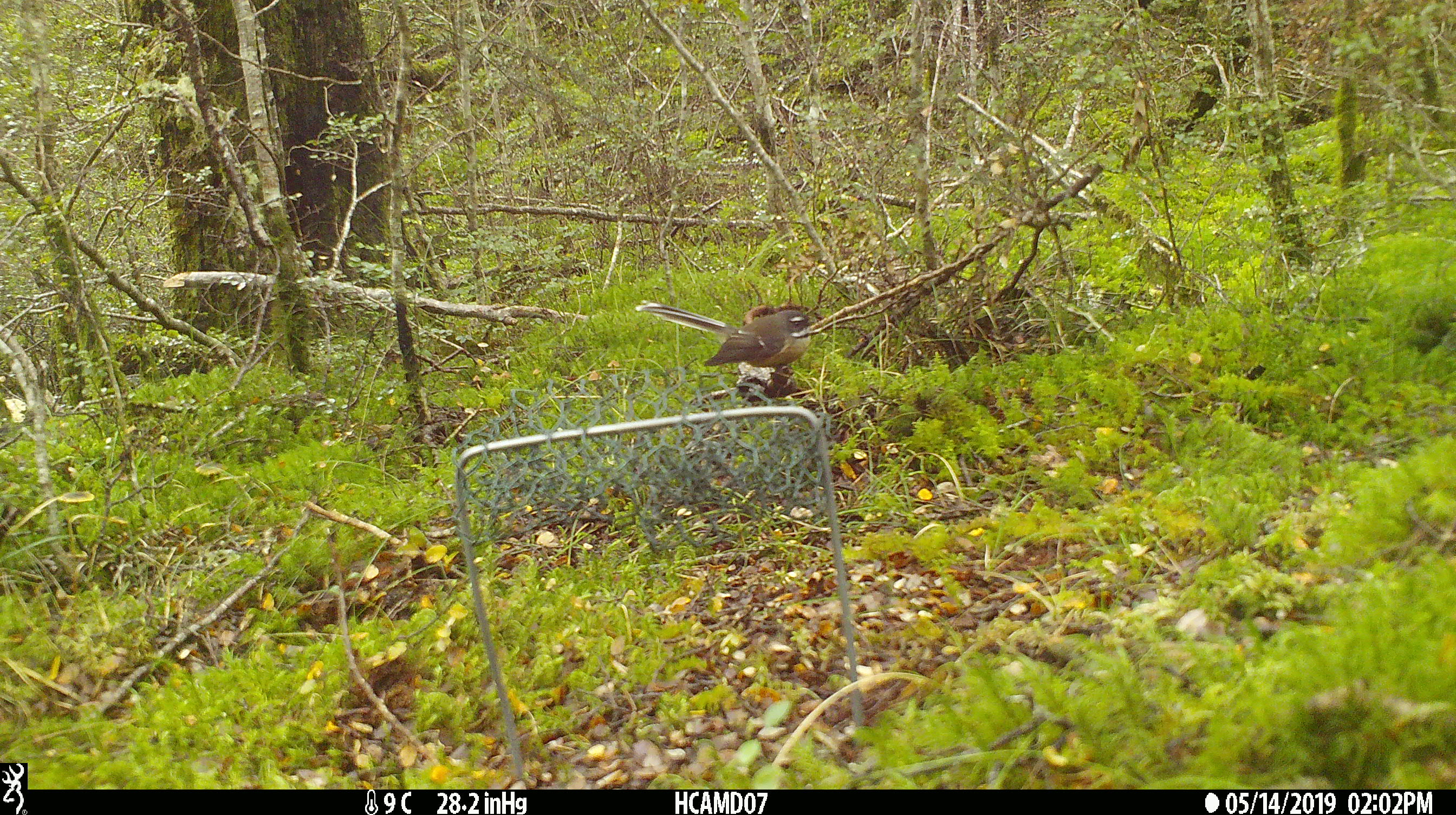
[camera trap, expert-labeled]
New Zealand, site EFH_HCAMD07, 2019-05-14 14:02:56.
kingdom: Animalia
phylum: Chordata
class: Aves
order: Passeriformes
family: Rhipiduridae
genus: Rhipidura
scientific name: Rhipidura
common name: fantails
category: fantail